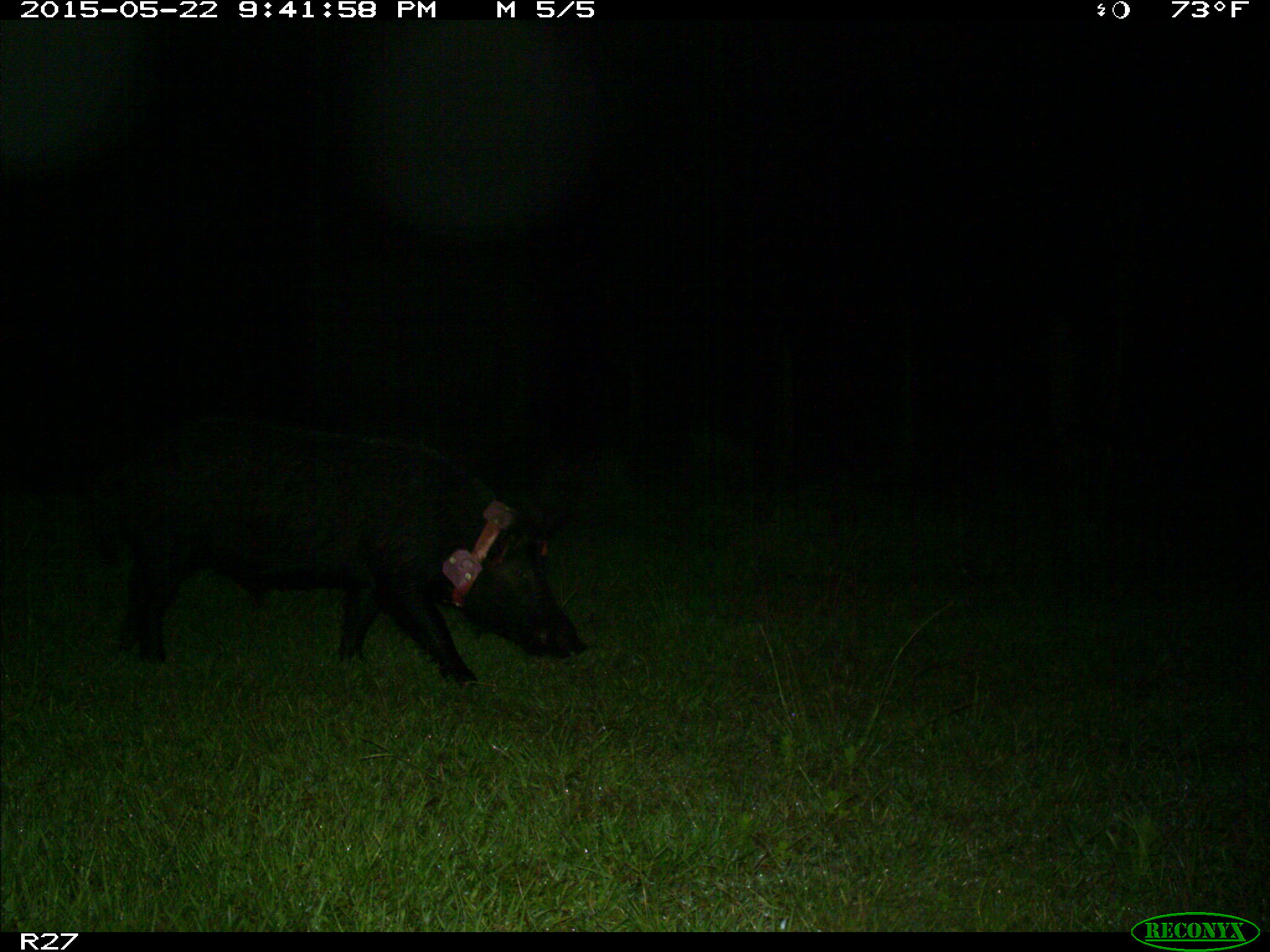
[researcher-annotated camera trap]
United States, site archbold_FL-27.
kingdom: Animalia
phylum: Chordata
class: Mammalia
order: Artiodactyla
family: Suidae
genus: Sus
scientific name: Sus scrofa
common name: wild boar